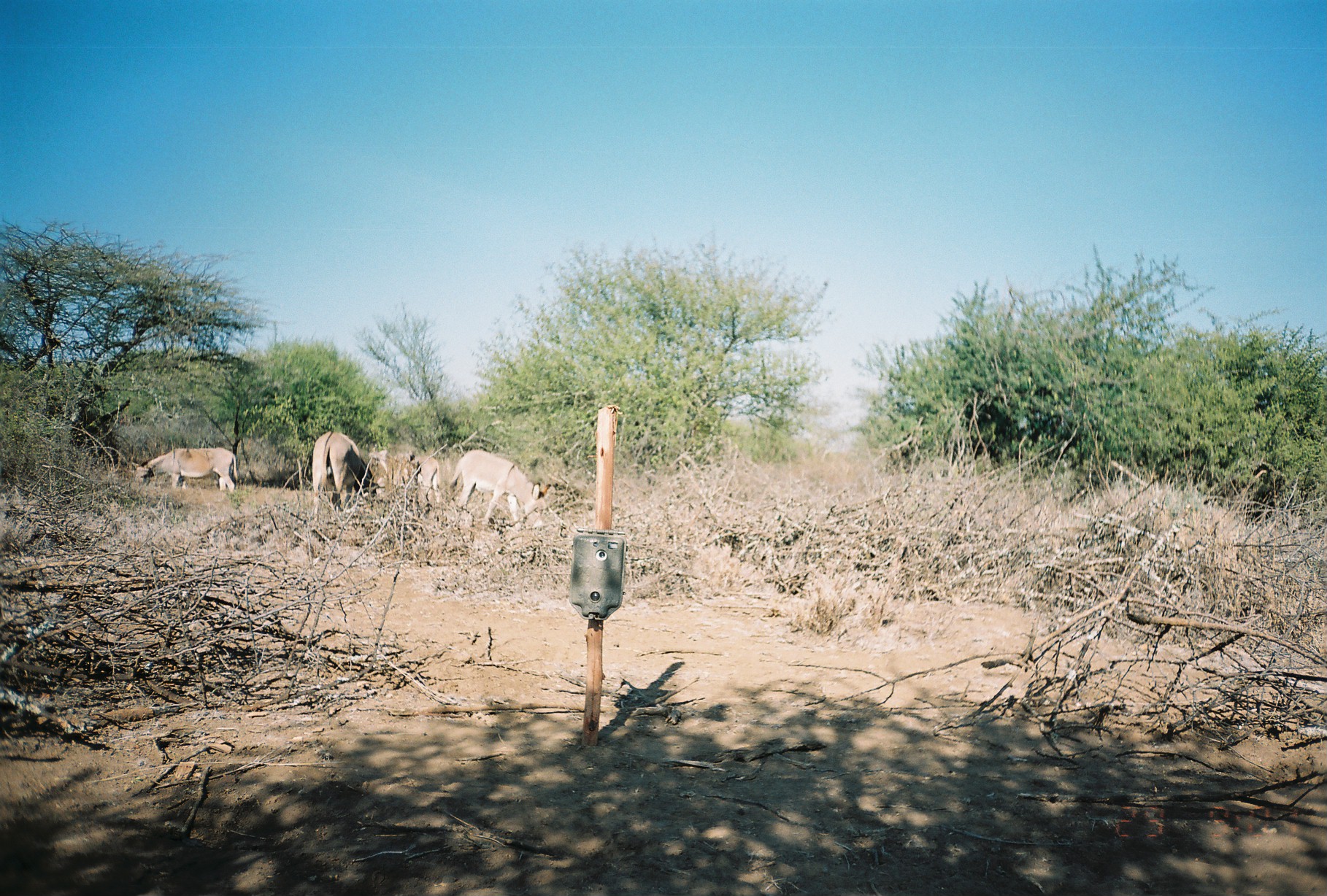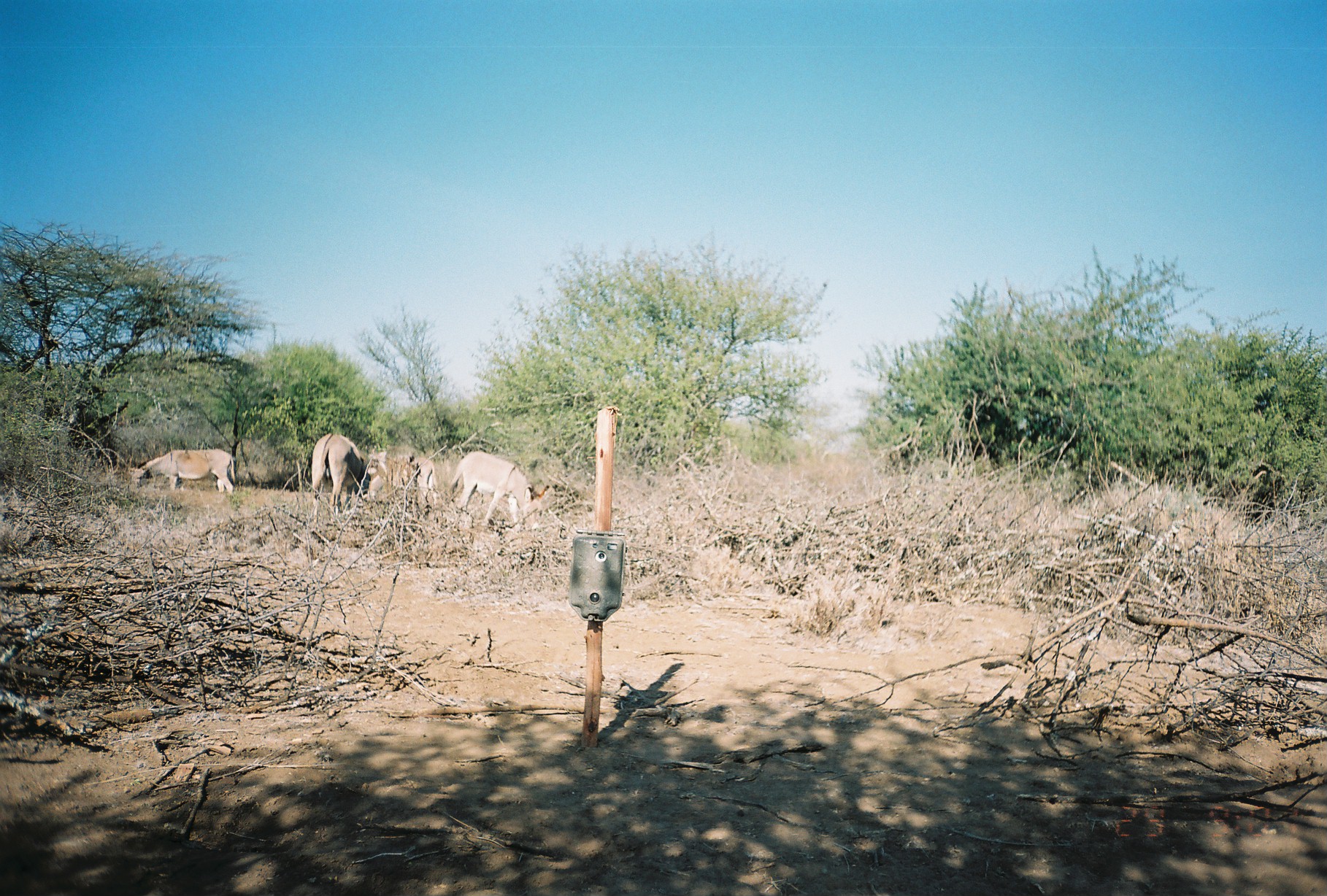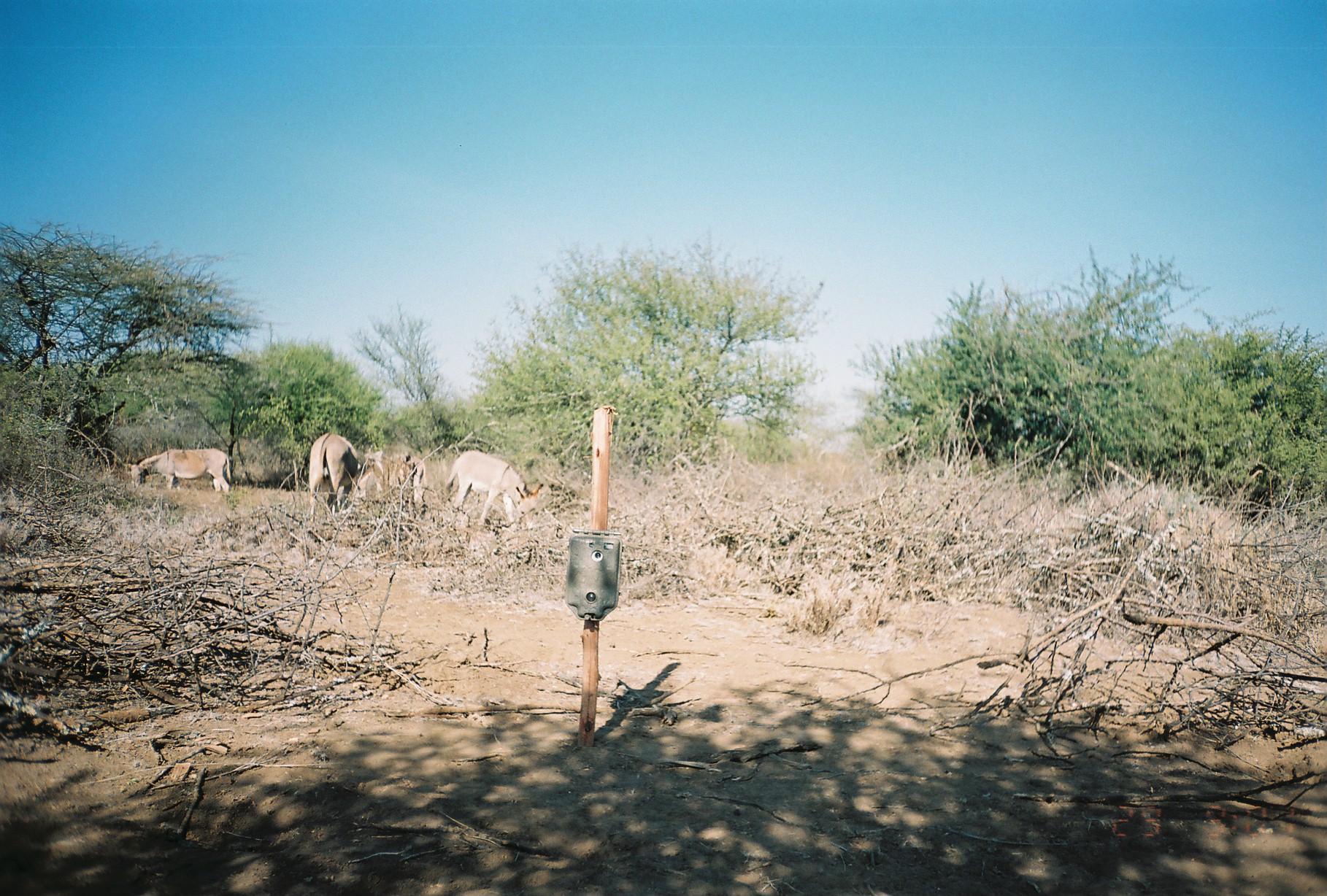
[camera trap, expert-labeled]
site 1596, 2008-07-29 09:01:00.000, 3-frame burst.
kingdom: Animalia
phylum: Chordata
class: Mammalia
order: Perissodactyla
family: Equidae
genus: Equus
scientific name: Equus africanus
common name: african wild ass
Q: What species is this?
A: Equus africanus (african wild ass).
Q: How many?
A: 4.